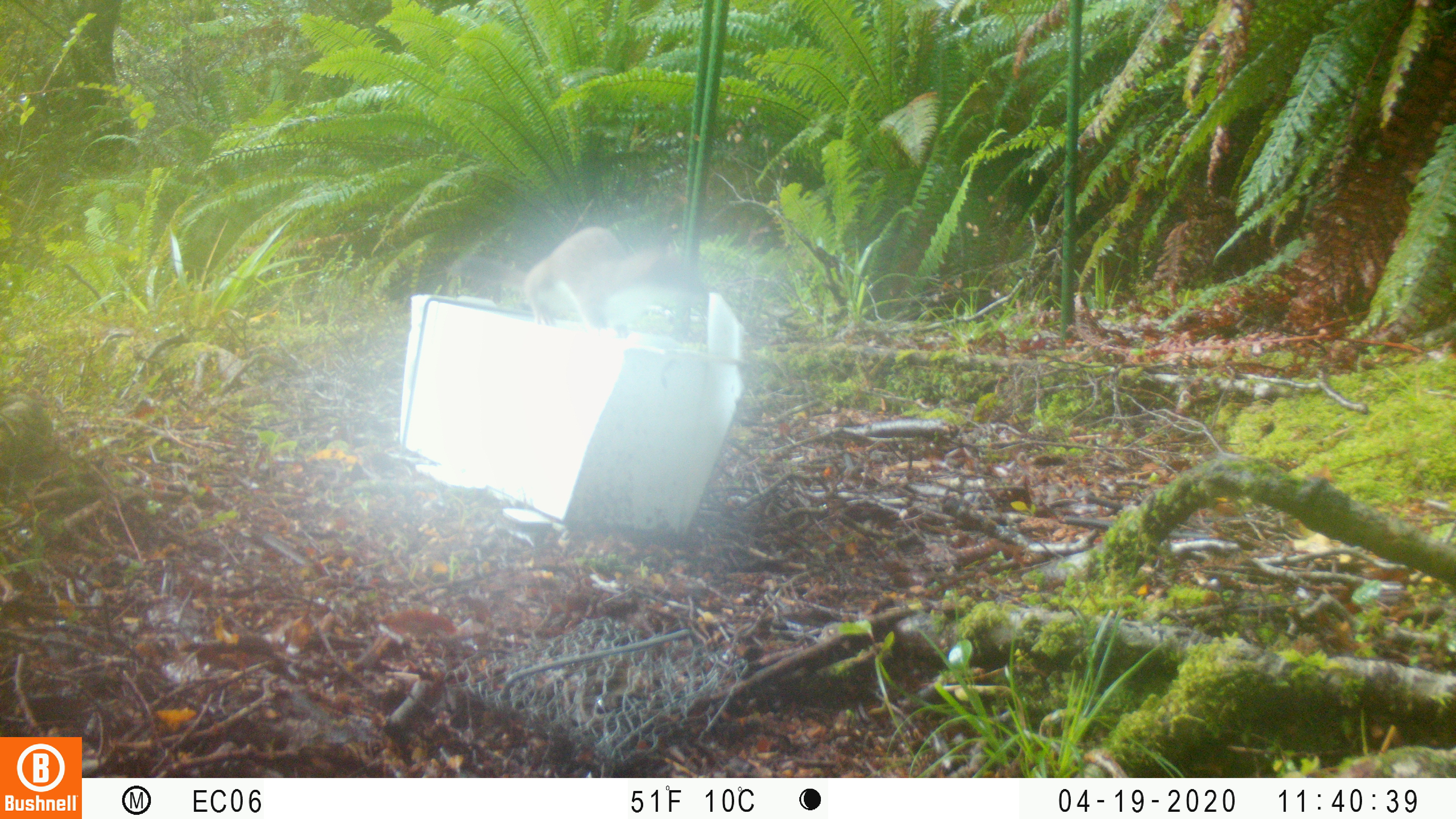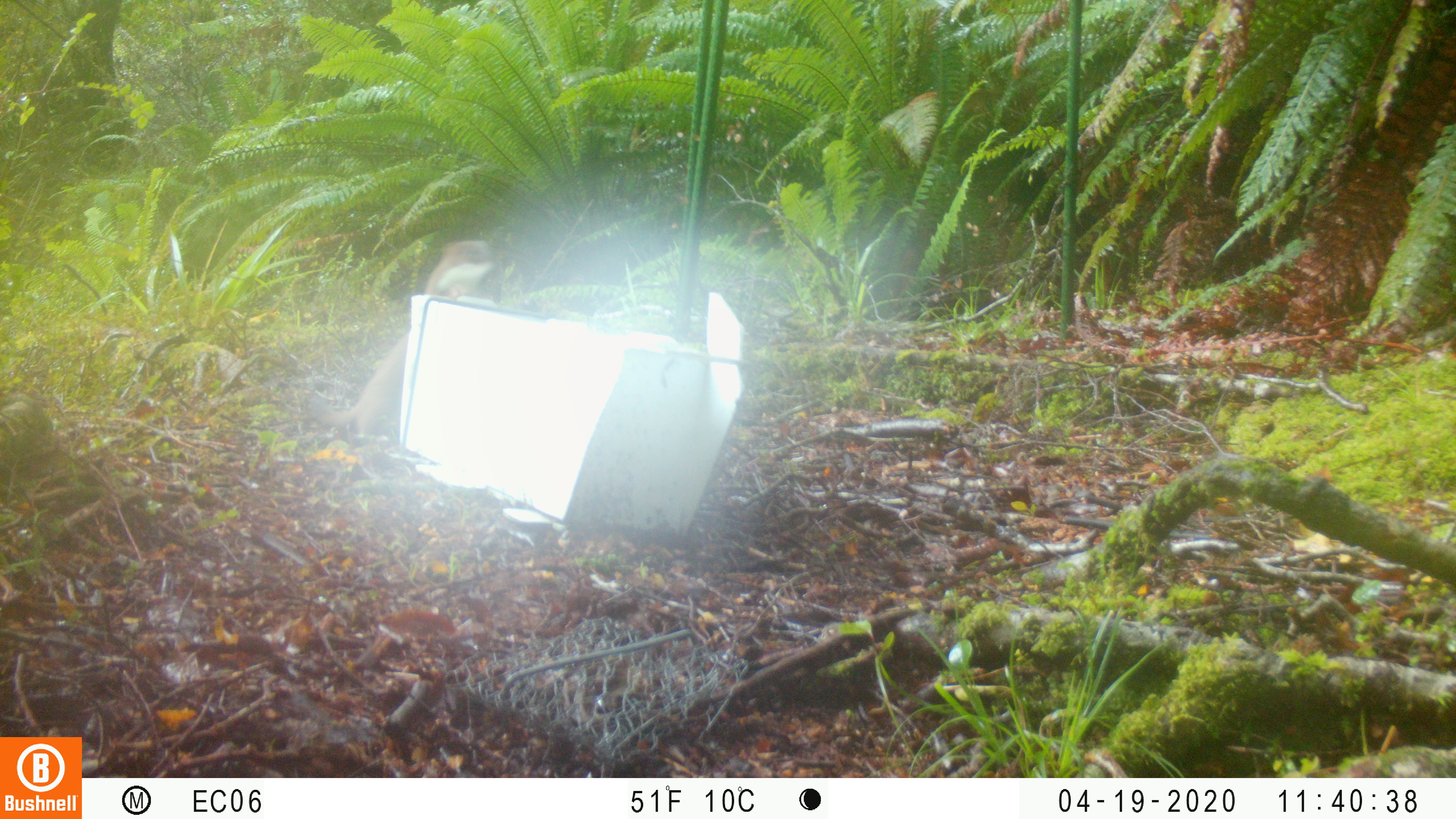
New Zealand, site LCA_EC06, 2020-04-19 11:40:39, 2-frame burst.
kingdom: Animalia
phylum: Chordata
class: Mammalia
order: Carnivora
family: Mustelidae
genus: Mustela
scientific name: Mustela erminea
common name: stoat